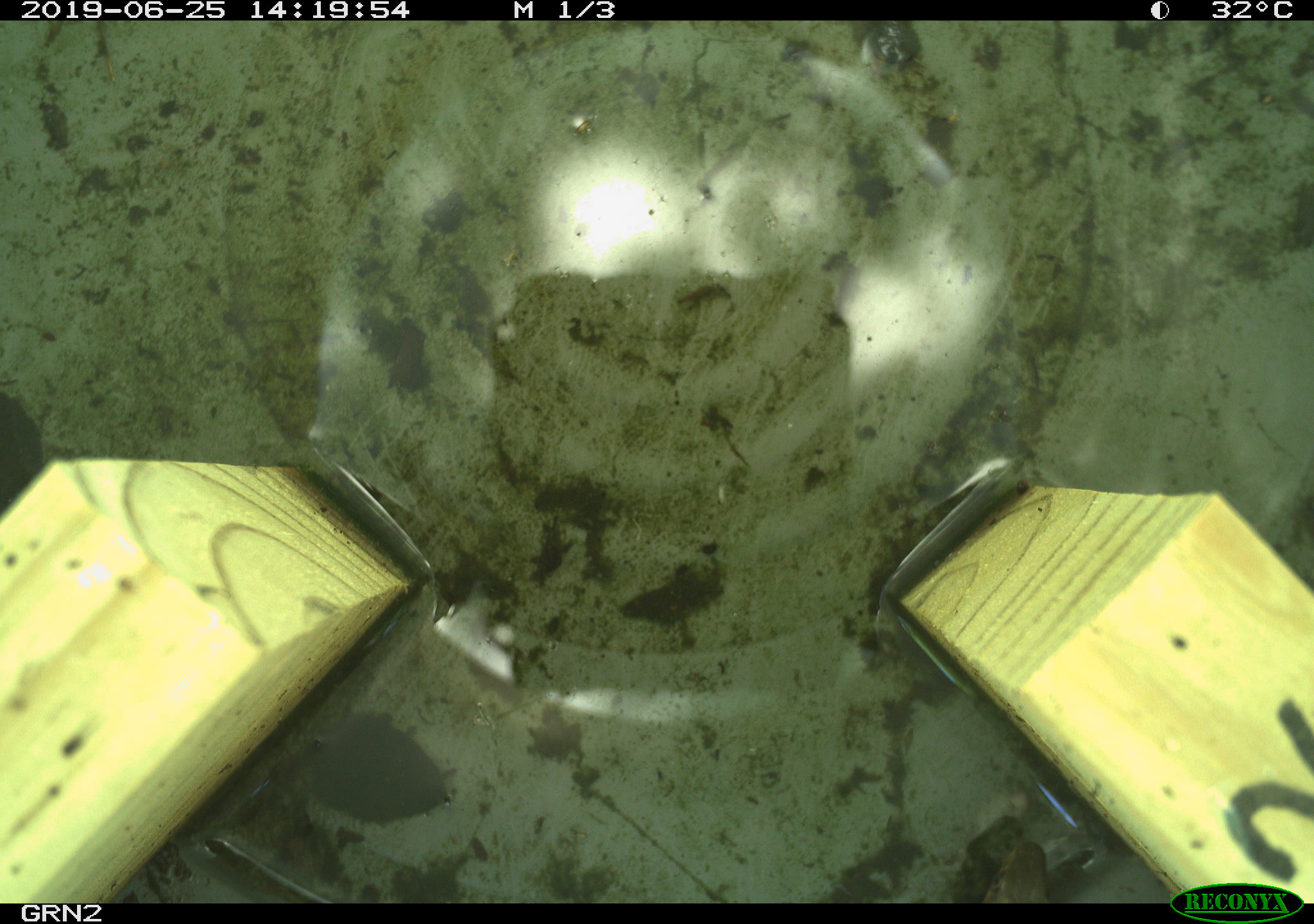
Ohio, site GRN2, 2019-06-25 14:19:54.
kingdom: Animalia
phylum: Chordata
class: Reptilia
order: Squamata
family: Colubridae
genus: Thamnophis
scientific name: Thamnophis sirtalis sirtalis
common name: eastern gartersnake